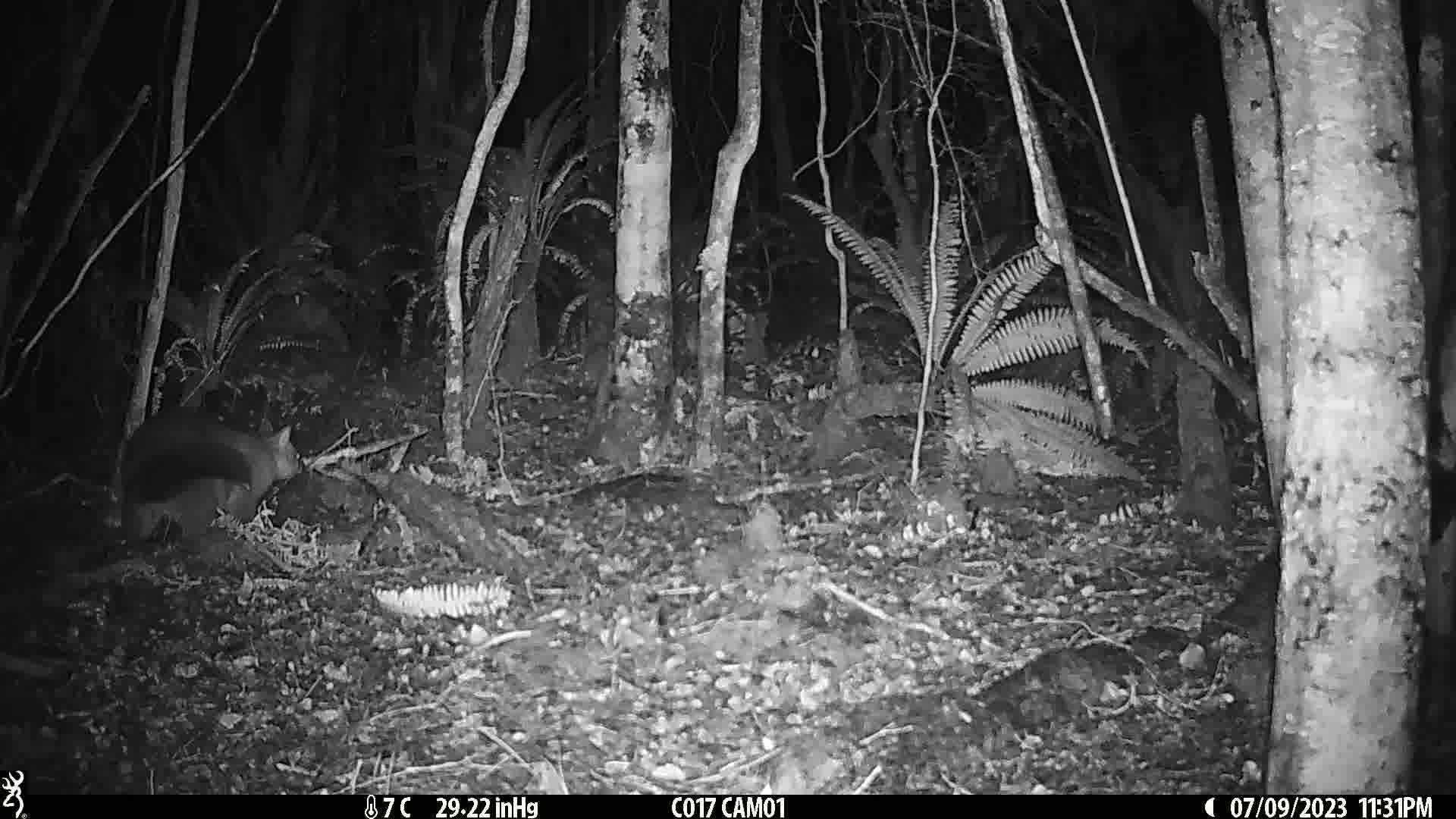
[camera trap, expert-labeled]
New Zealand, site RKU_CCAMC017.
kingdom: Animalia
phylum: Chordata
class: Mammalia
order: Diprotodontia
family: Phalangeridae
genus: Trichosurus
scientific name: Trichosurus vulpecula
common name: common brushtail possum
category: possum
Possum (common brushtail possum) (Trichosurus vulpecula).